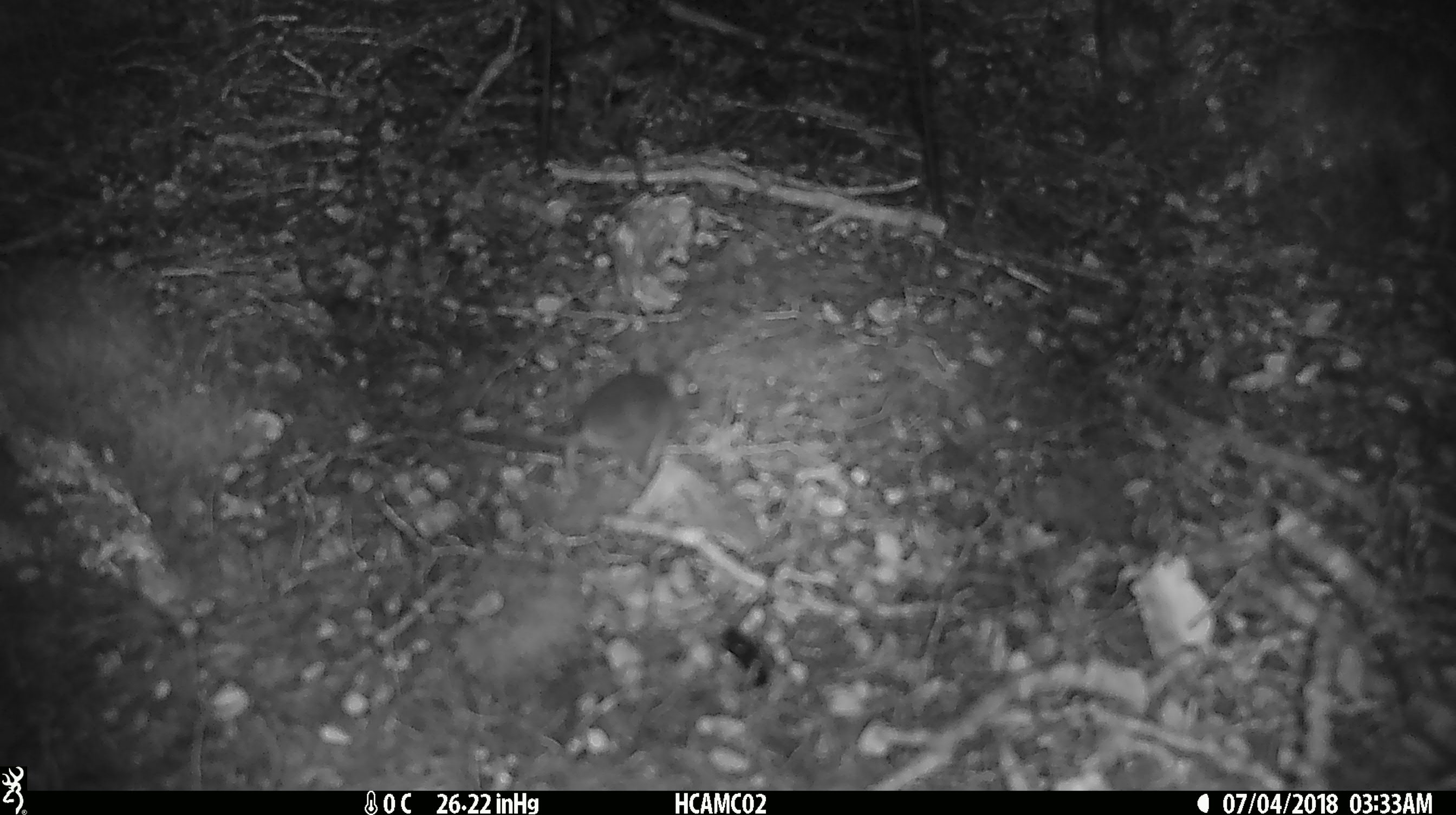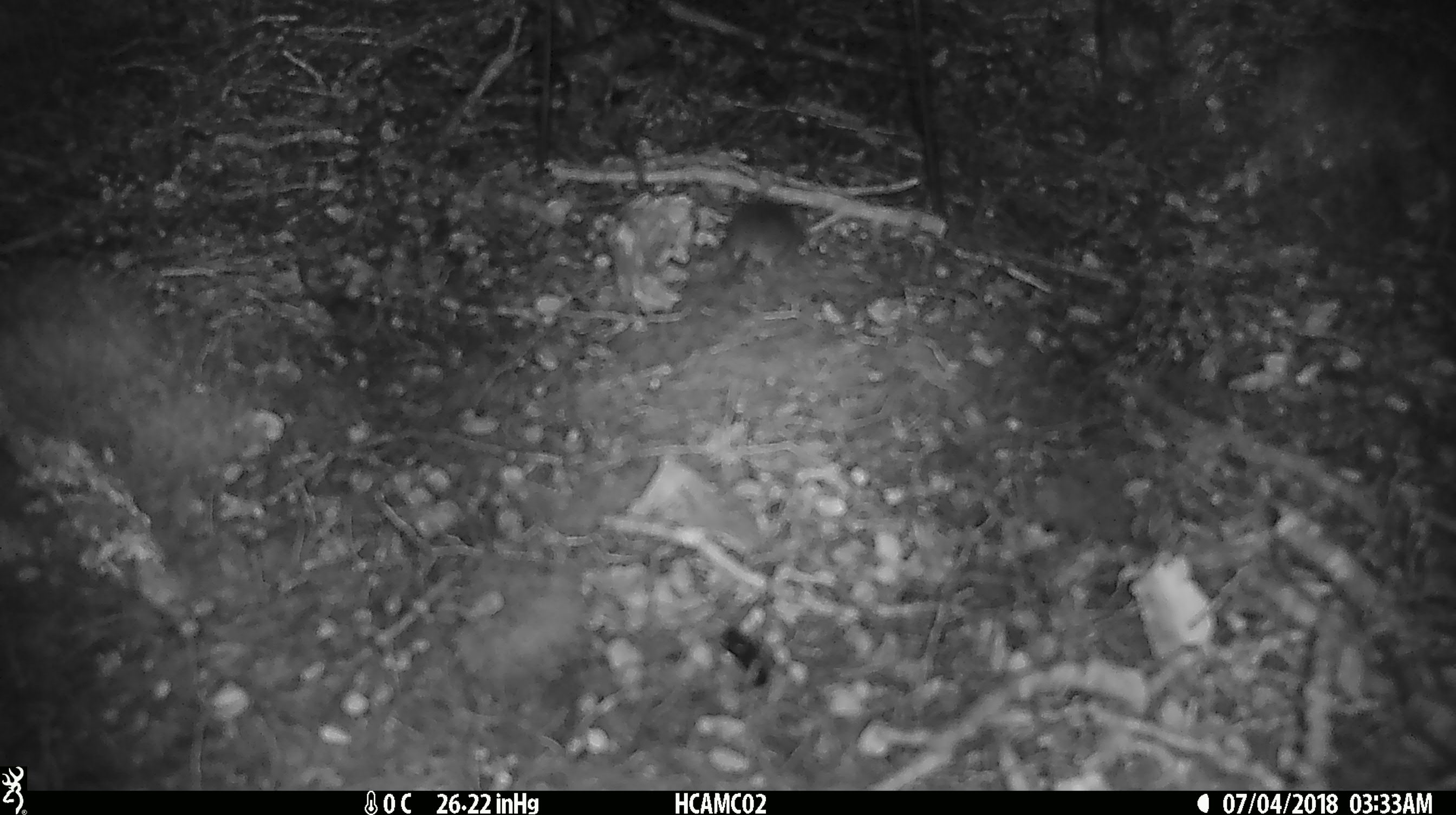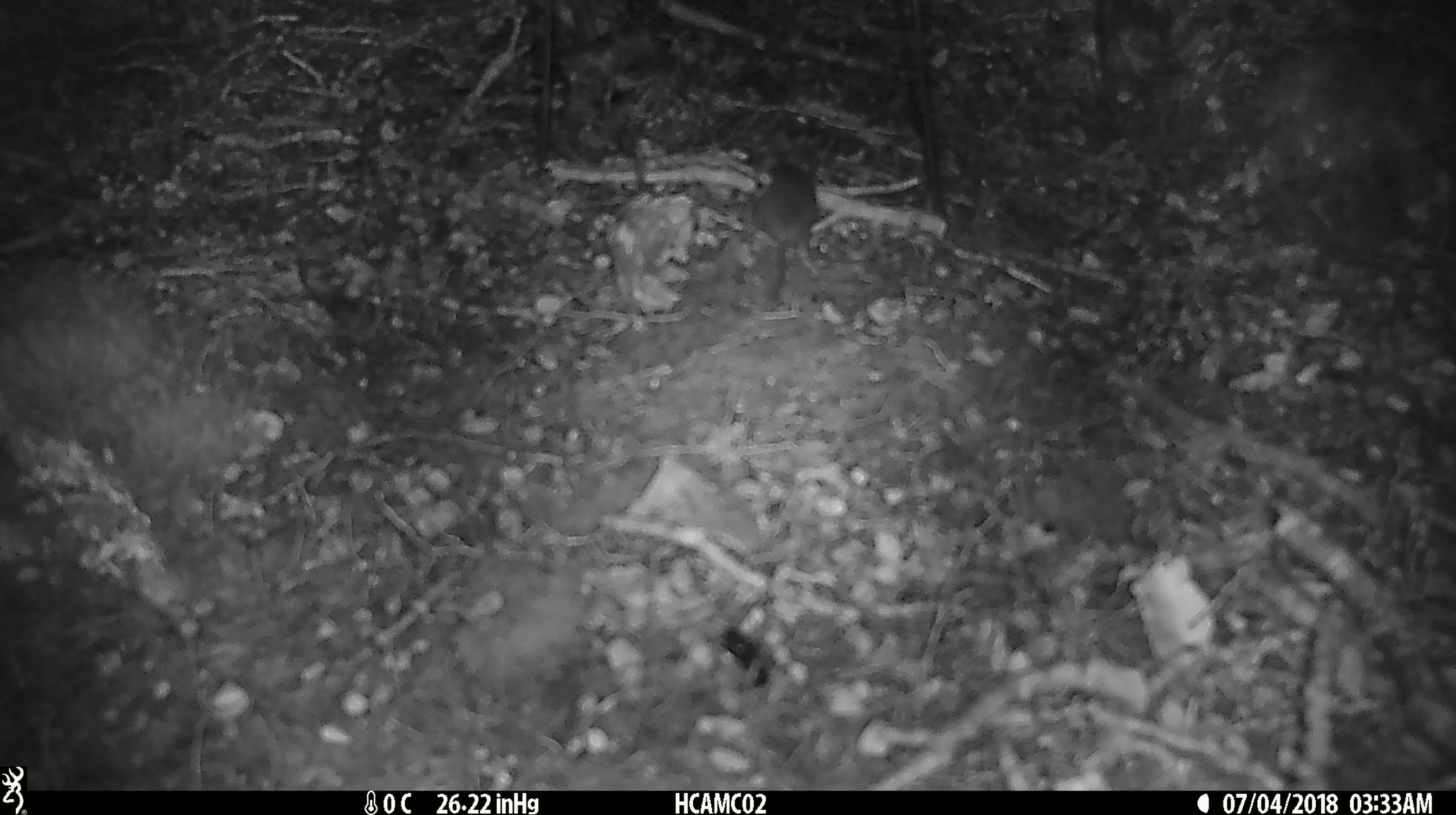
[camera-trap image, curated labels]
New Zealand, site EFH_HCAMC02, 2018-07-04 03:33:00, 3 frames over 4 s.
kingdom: Animalia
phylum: Chordata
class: Mammalia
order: Rodentia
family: Muridae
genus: Mus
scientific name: Mus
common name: mouse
Mouse (Mus).